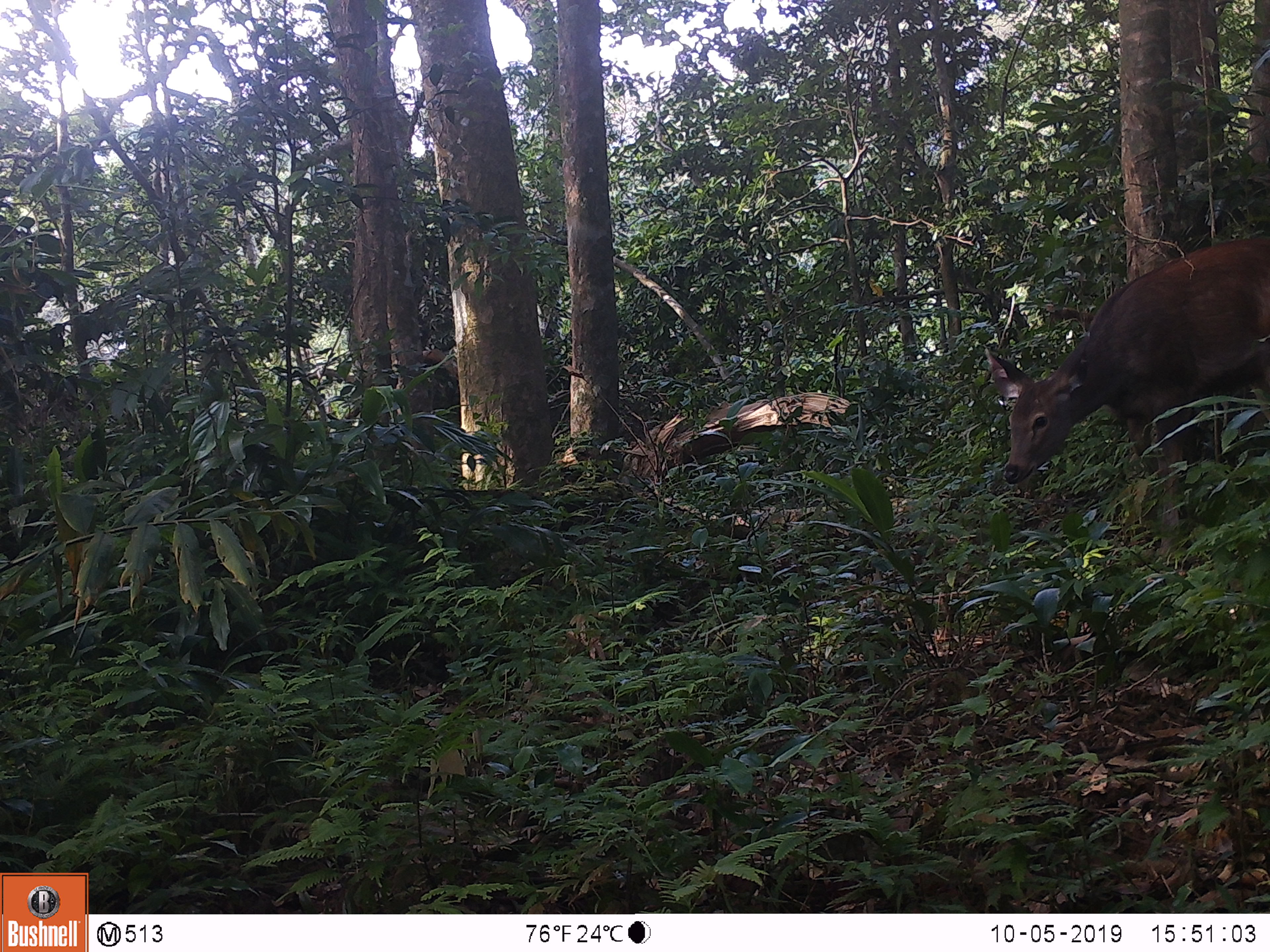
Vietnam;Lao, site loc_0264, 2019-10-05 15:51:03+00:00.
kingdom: Animalia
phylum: Chordata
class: Mammalia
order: Artiodactyla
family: Cervidae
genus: Rusa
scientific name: Rusa unicolor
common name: sambar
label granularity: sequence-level